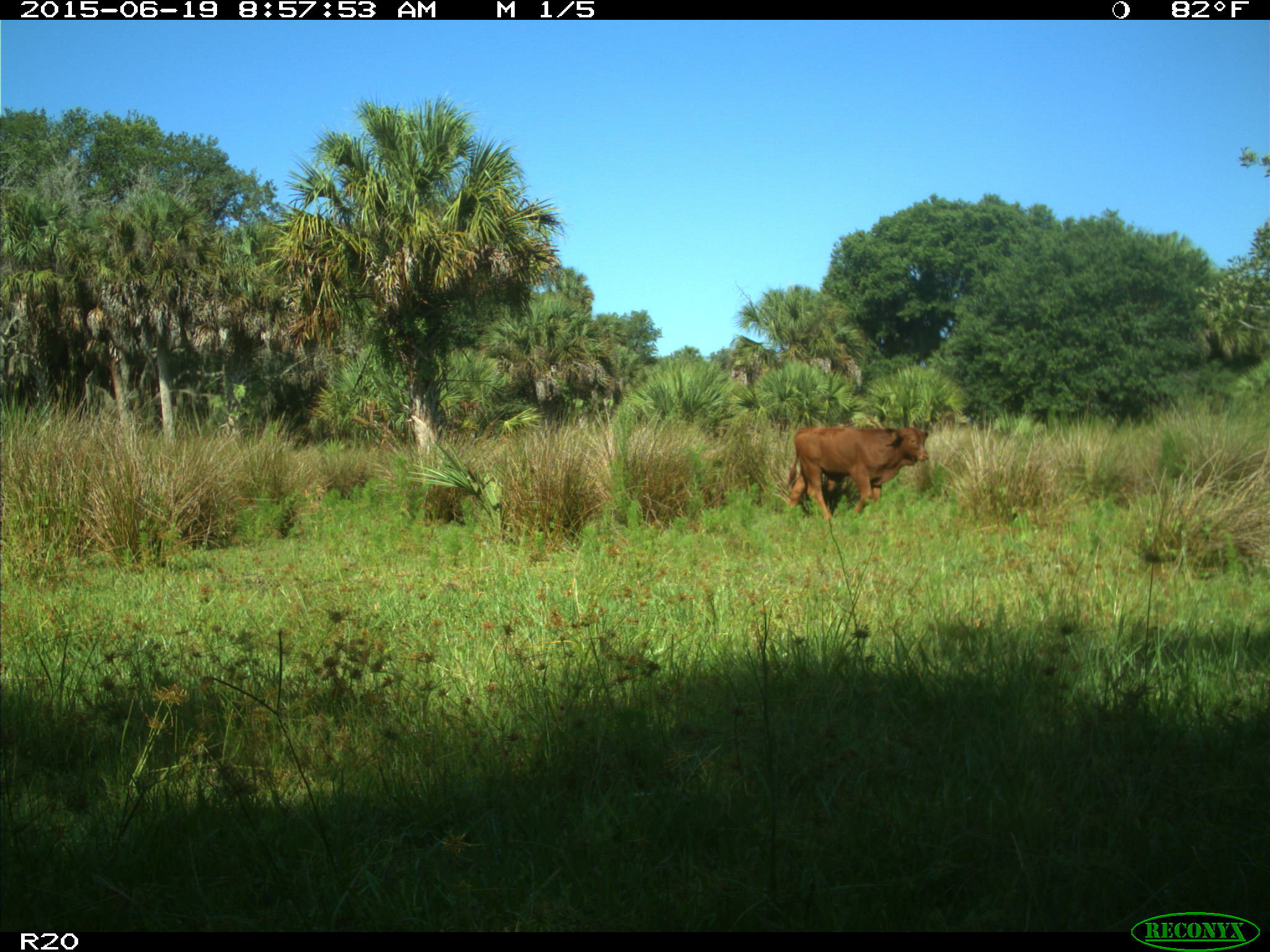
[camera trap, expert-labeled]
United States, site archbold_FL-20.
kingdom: Animalia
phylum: Chordata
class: Mammalia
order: Artiodactyla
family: Bovidae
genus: Bos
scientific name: Bos taurus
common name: domestic cow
Bos taurus (domestic cow).